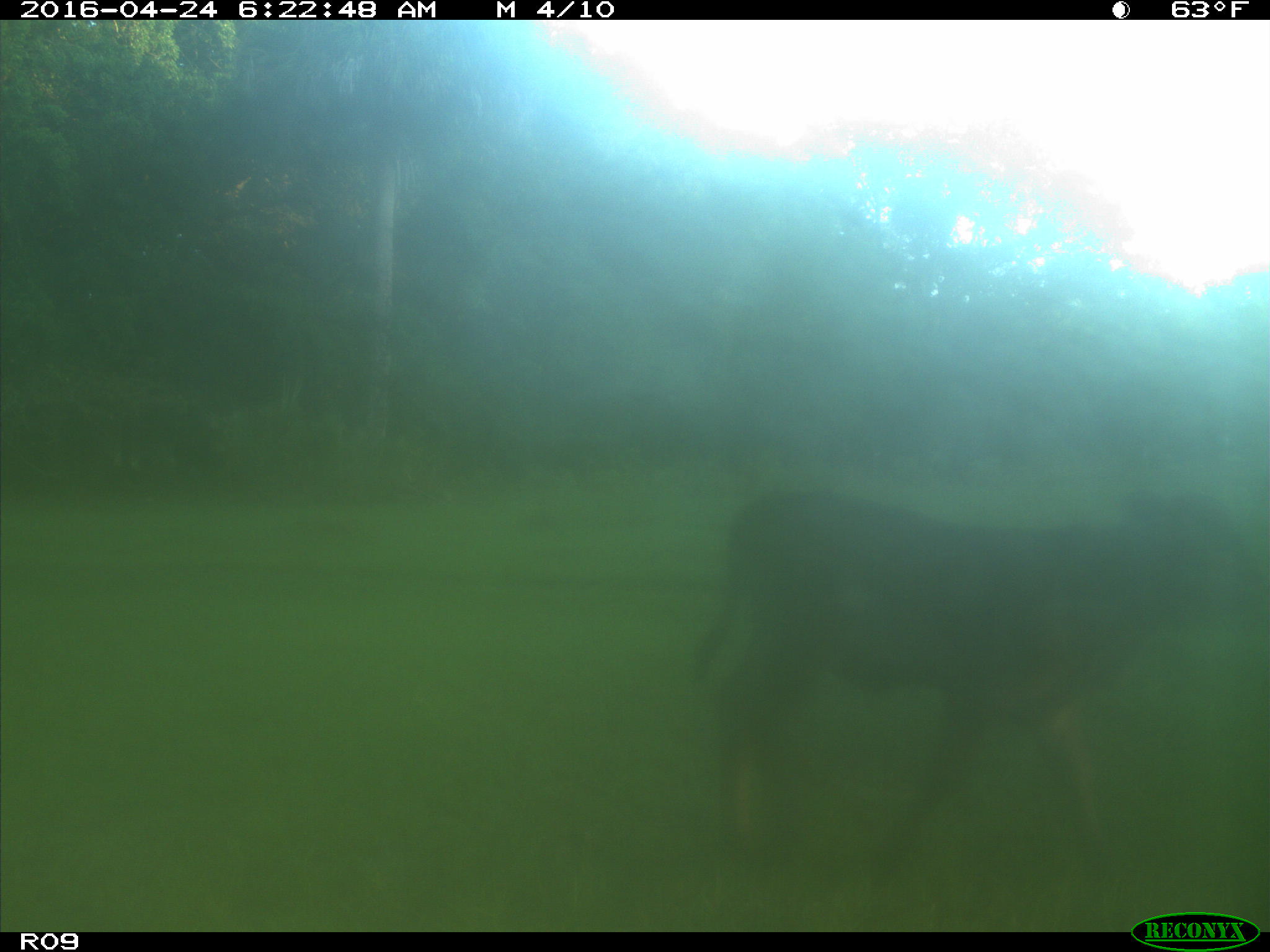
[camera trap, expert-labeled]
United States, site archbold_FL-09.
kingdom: Animalia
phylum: Chordata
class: Mammalia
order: Artiodactyla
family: Bovidae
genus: Bos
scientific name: Bos taurus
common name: domestic cow